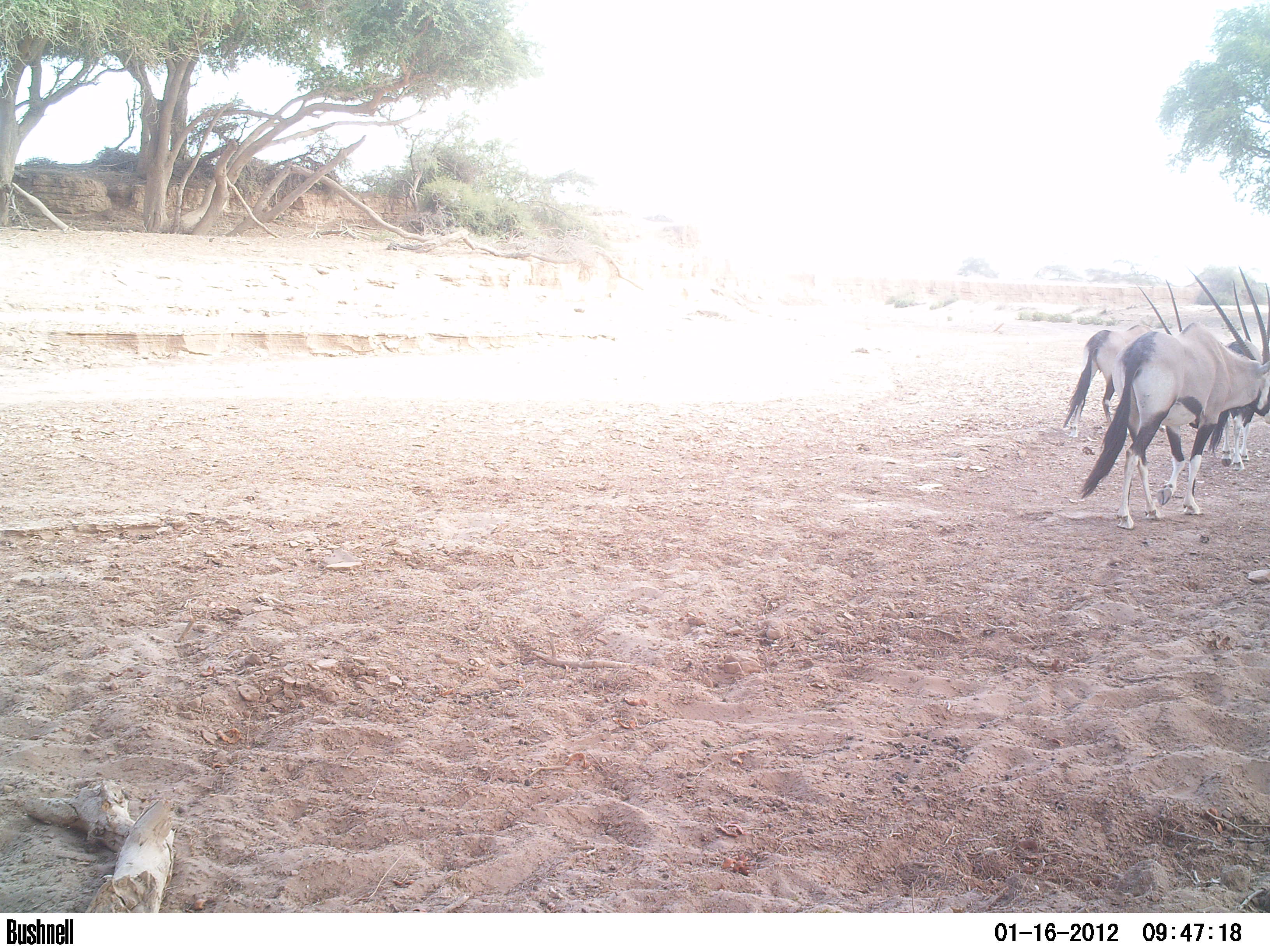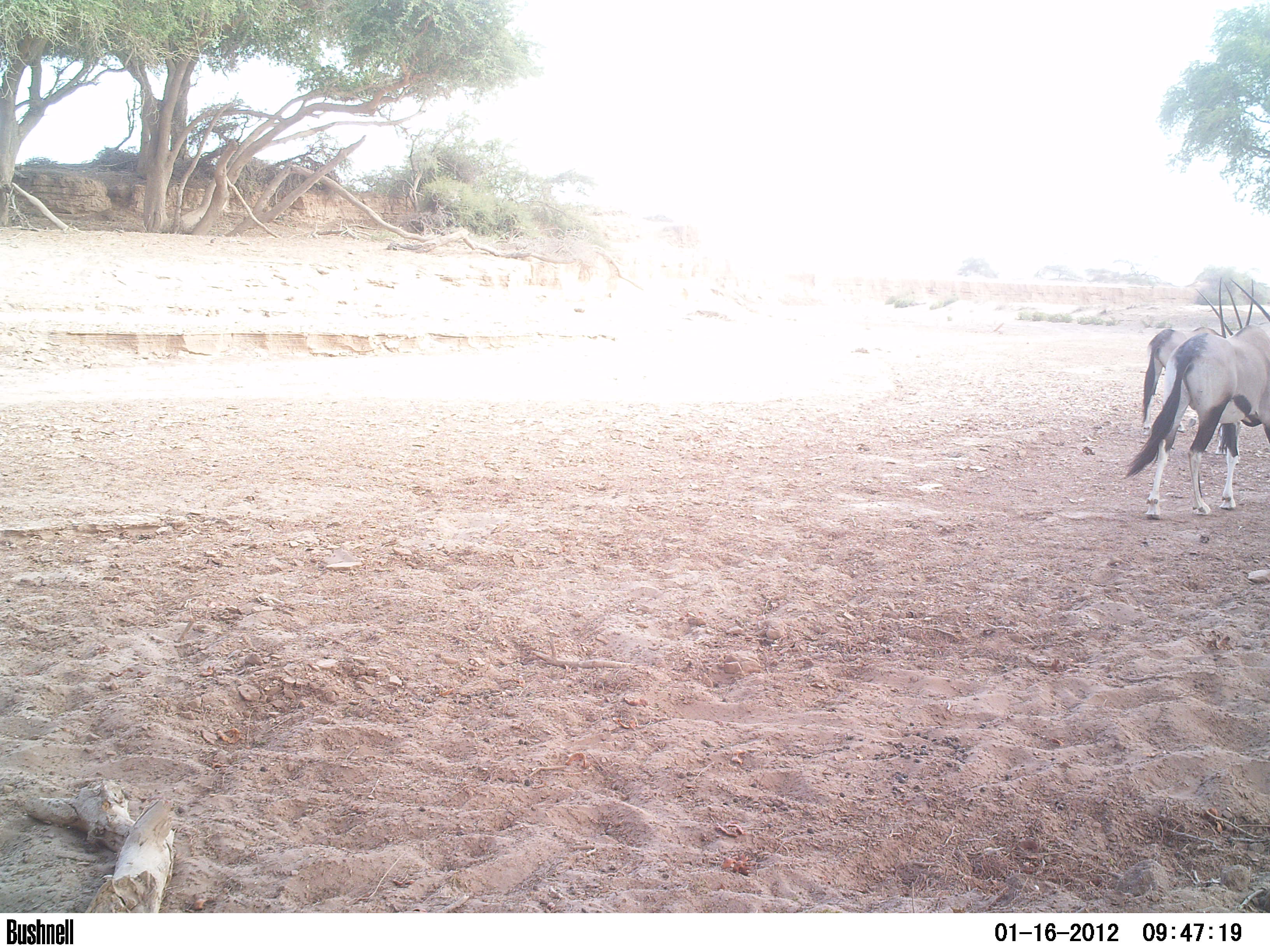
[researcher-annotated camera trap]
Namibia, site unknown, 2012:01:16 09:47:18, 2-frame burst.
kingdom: Animalia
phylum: Chordata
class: Mammalia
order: Artiodactyla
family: Bovidae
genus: Oryx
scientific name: Oryx gazella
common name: gemsbok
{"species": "Oryx gazella (gemsbok)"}